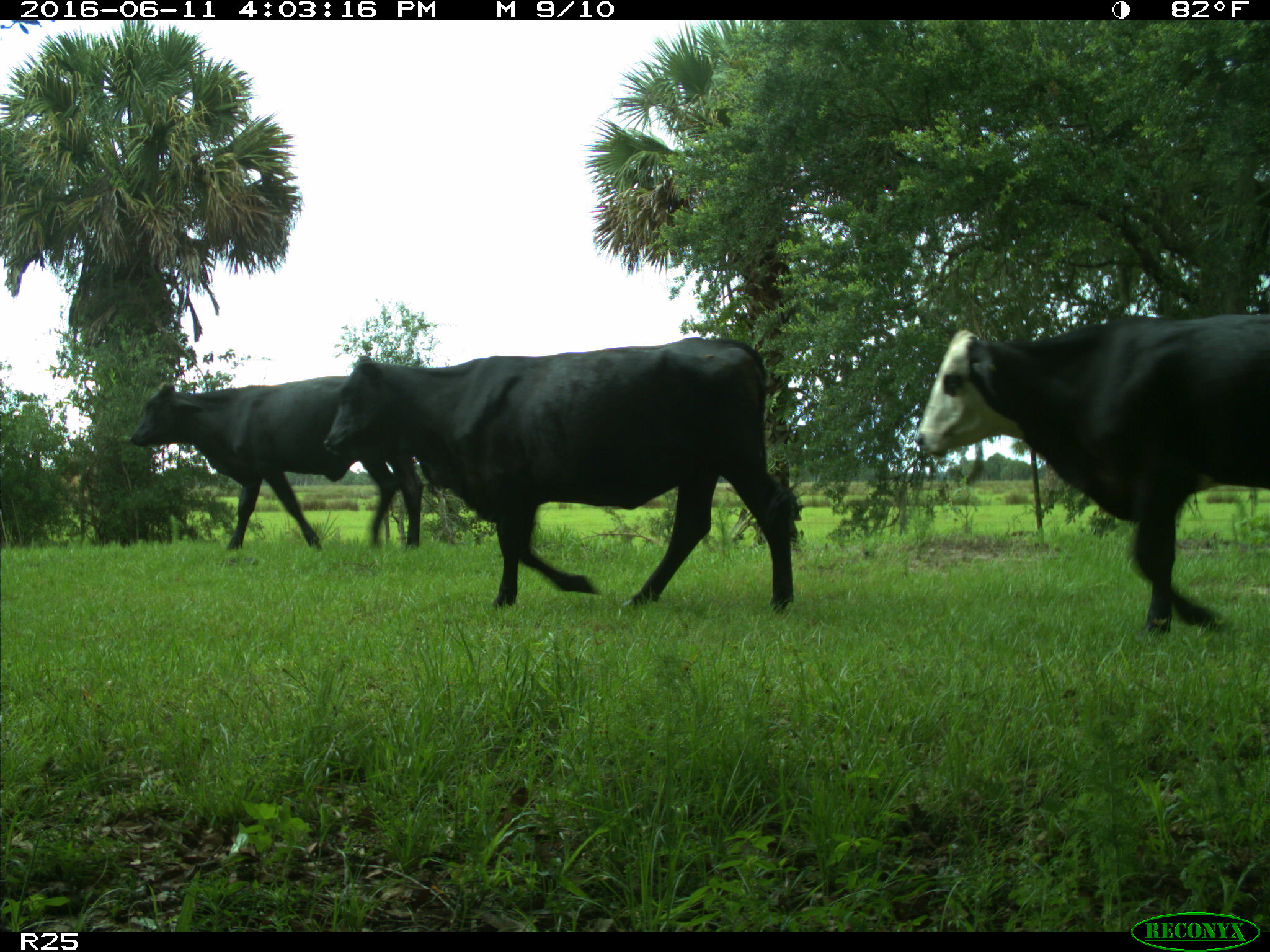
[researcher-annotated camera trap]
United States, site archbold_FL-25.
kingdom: Animalia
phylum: Chordata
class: Mammalia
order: Artiodactyla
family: Bovidae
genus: Bos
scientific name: Bos taurus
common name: domestic cow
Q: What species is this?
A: Bos taurus (domestic cow).